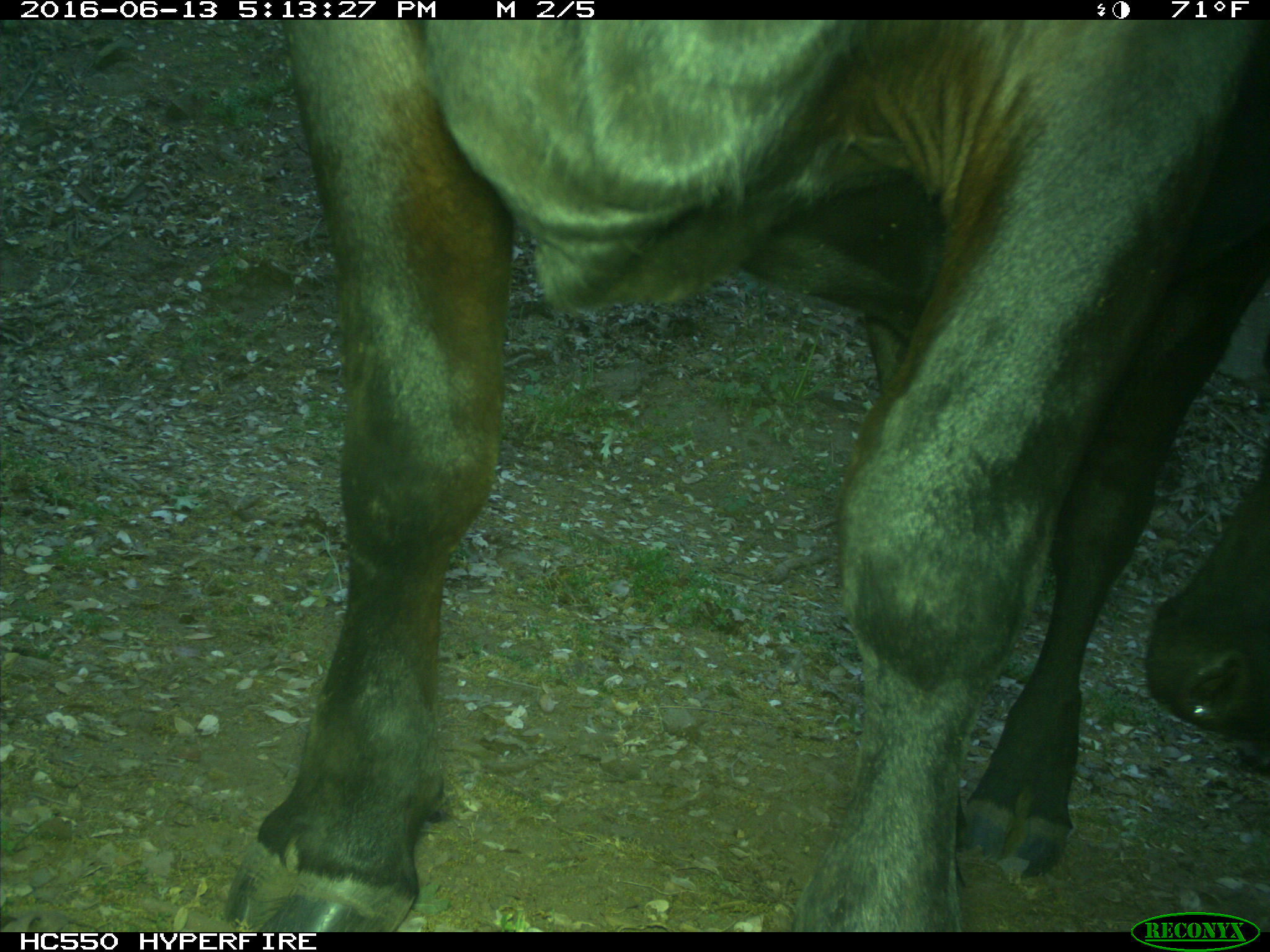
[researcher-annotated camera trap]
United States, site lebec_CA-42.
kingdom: Animalia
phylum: Chordata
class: Mammalia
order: Artiodactyla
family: Bovidae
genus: Bos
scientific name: Bos taurus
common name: domestic cow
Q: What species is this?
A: Bos taurus (domestic cow).